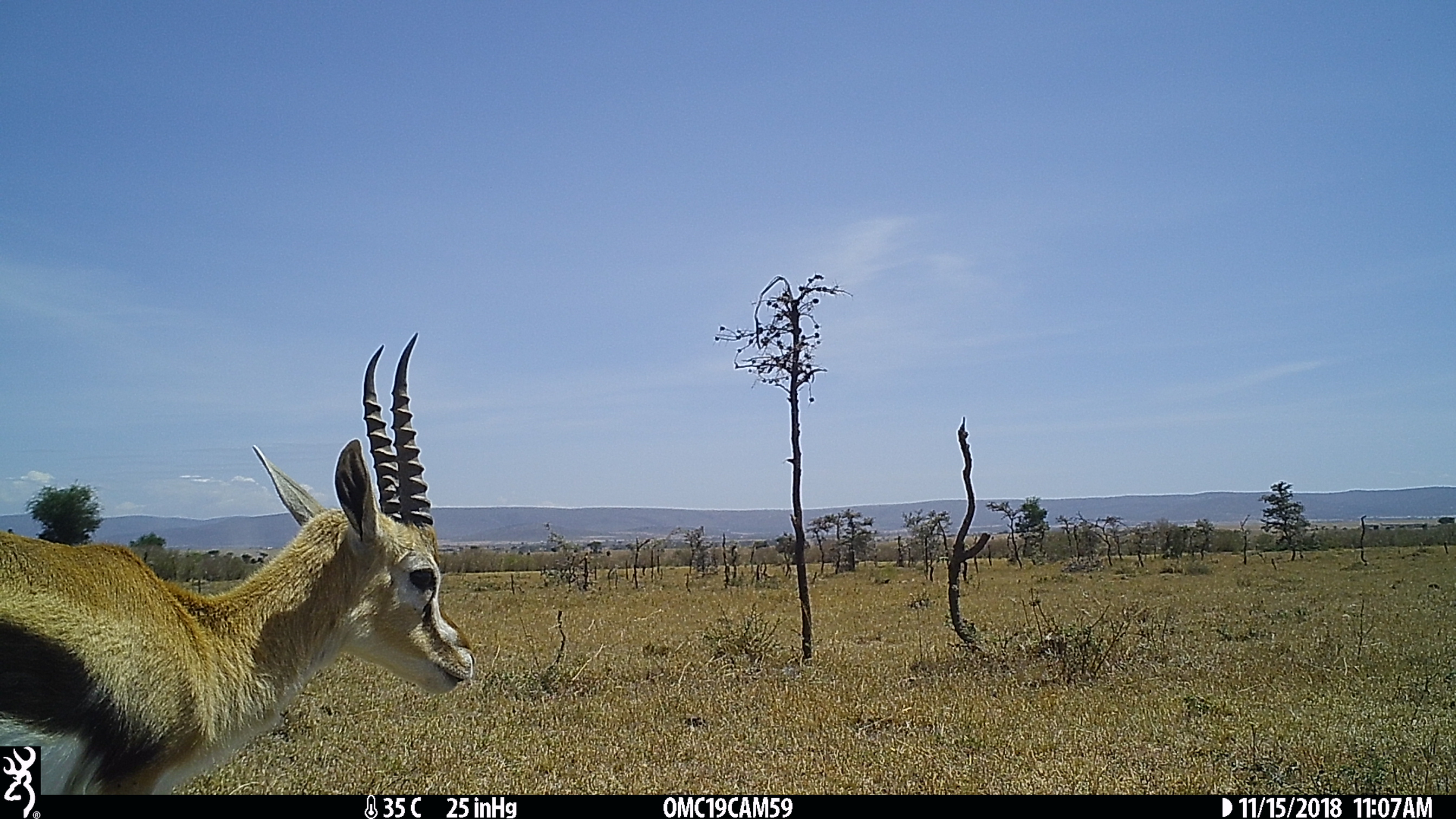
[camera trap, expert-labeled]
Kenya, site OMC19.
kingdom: Animalia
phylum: Chordata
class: Mammalia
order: Artiodactyla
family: Bovidae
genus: Eudorcas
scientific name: Eudorcas thomsonii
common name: thomon's gazelle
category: gazelle thomsons